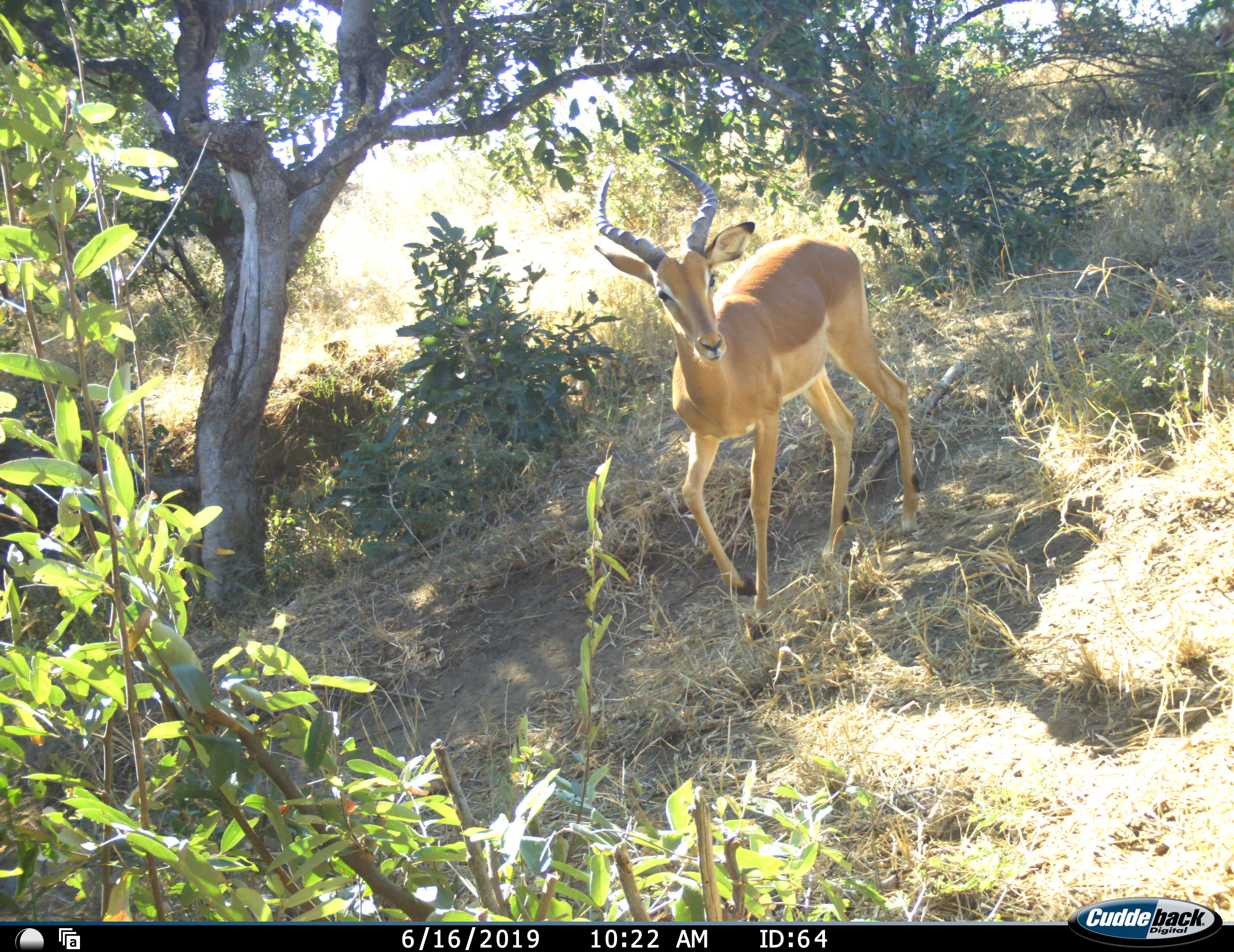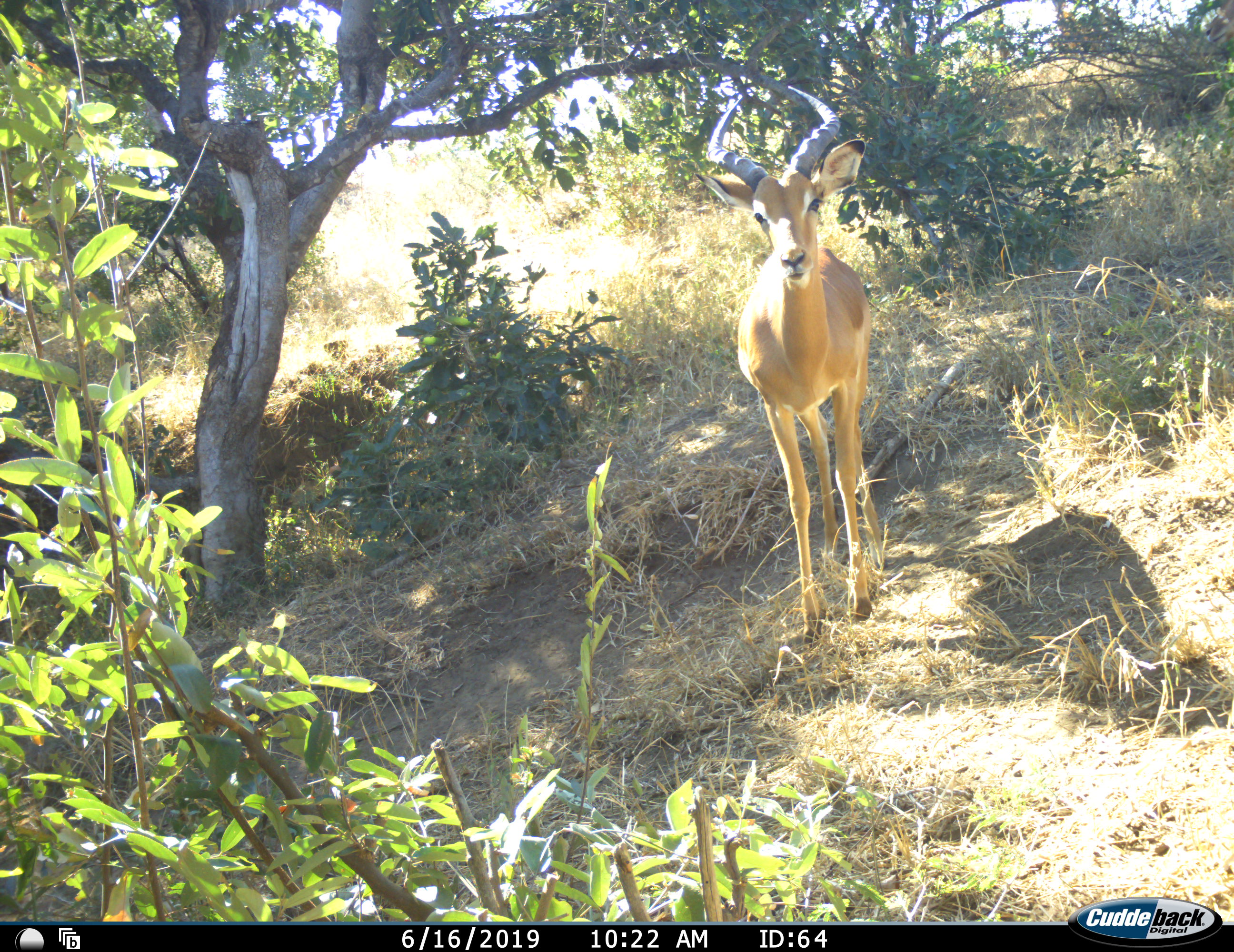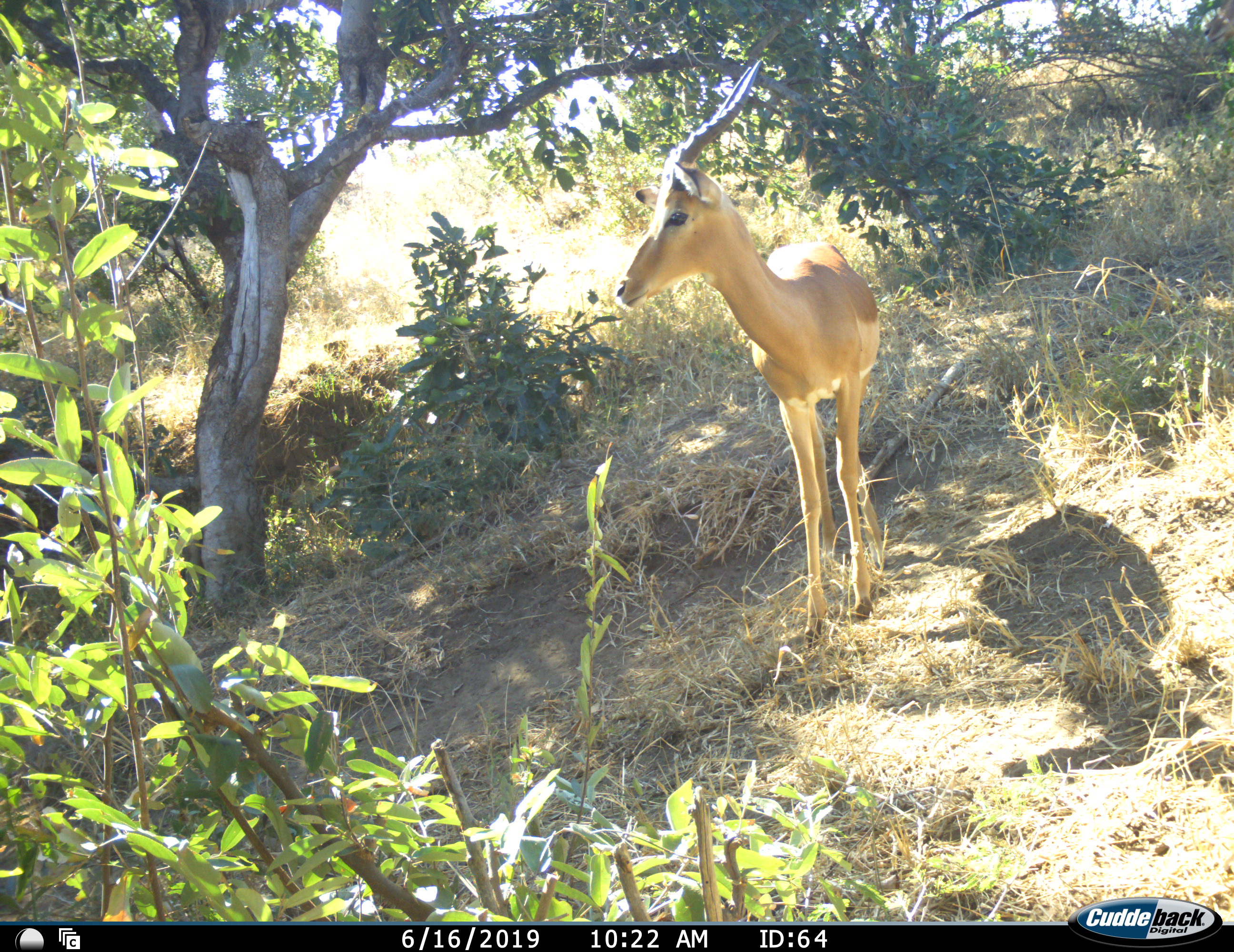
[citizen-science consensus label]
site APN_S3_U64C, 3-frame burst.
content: unidentified animal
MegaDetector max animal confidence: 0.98